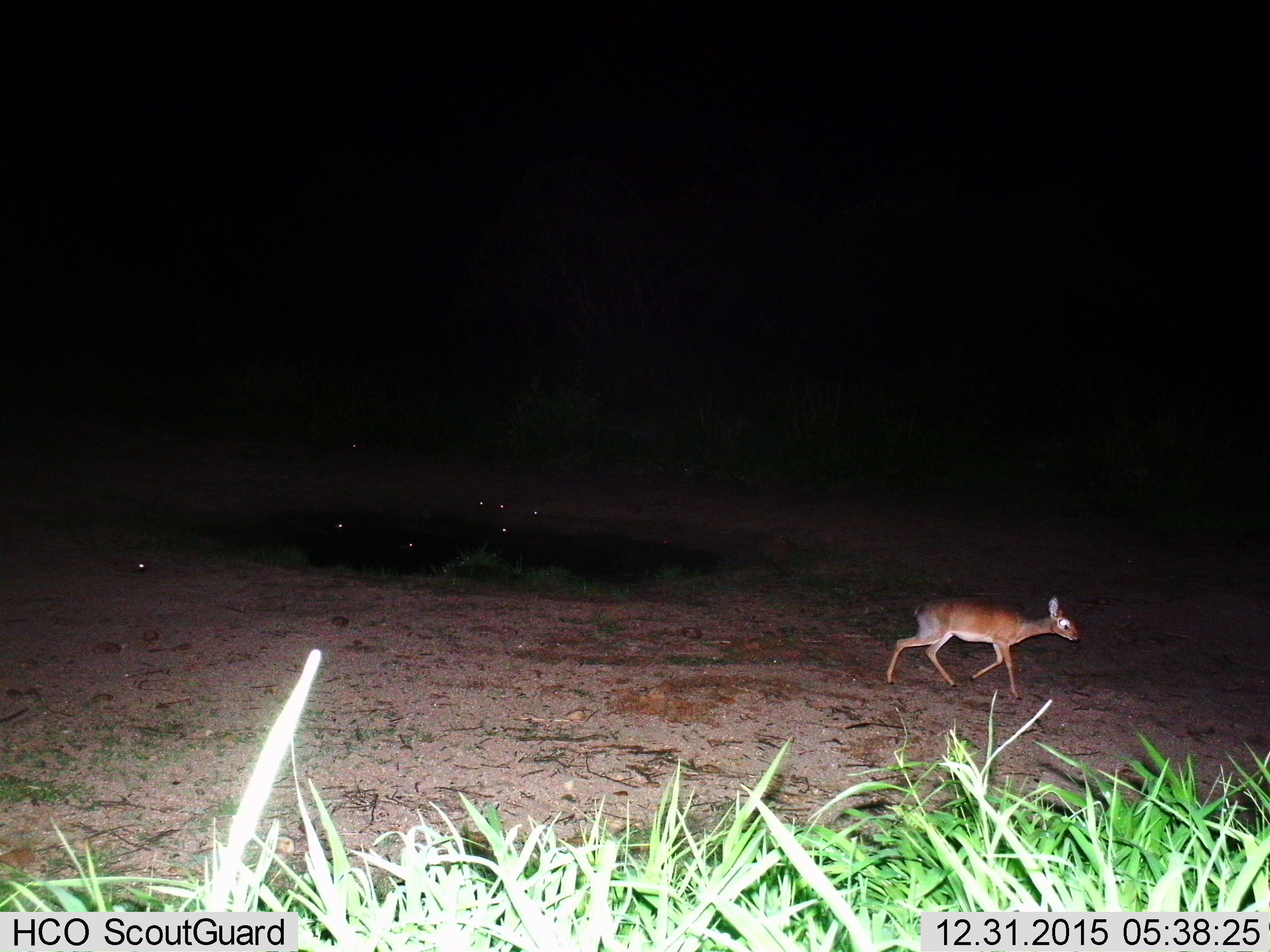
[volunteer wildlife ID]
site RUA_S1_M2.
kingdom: Animalia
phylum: Chordata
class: Mammalia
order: Artiodactyla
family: Bovidae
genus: Madoqua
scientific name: Madoqua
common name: dik-dik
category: dikdik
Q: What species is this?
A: Dikdik (dik-dik) (Madoqua).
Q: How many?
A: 1.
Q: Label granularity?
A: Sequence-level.